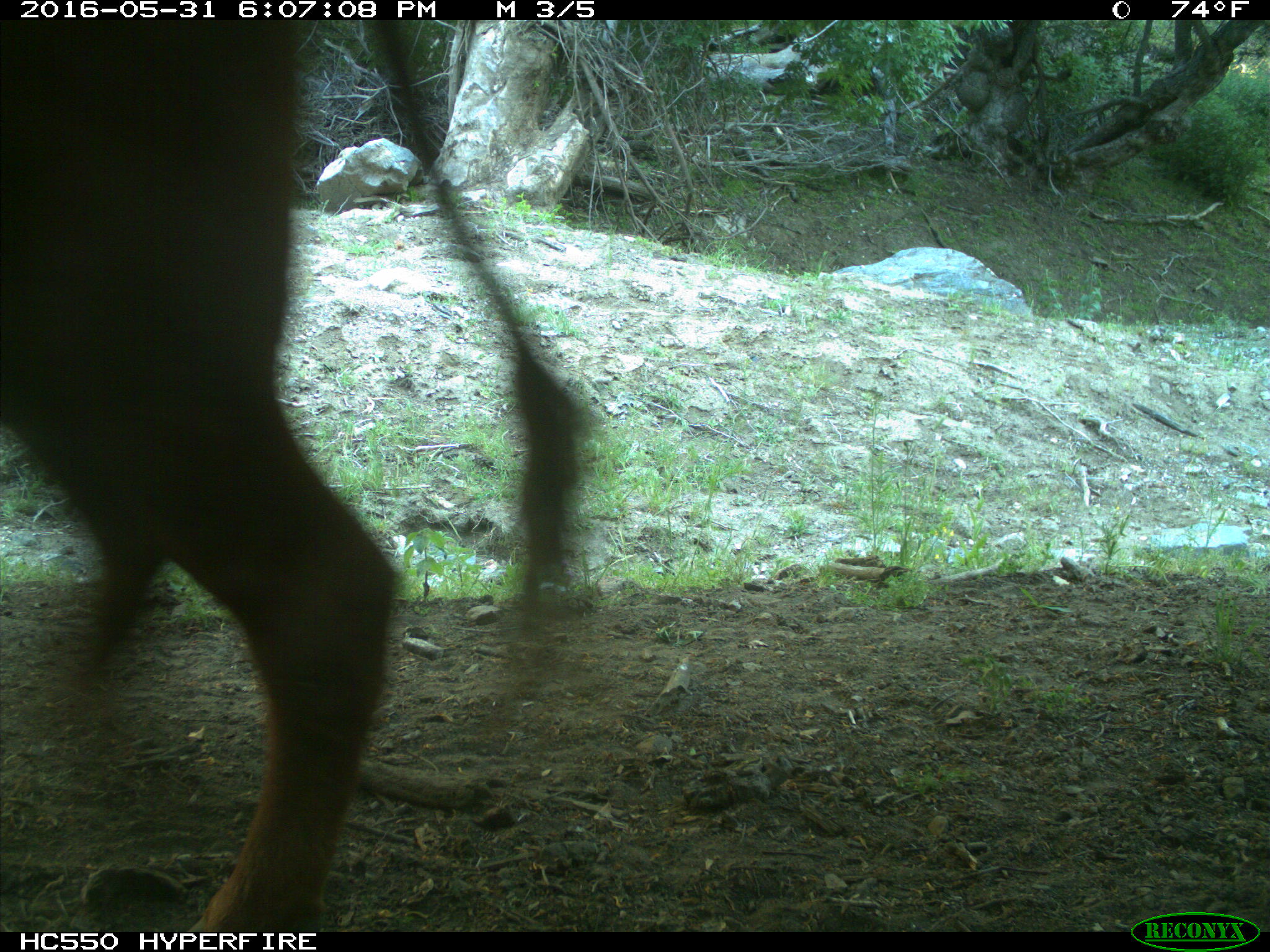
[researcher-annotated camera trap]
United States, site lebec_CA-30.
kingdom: Animalia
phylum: Chordata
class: Mammalia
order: Artiodactyla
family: Bovidae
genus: Bos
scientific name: Bos taurus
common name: domestic cow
Bos taurus (domestic cow).